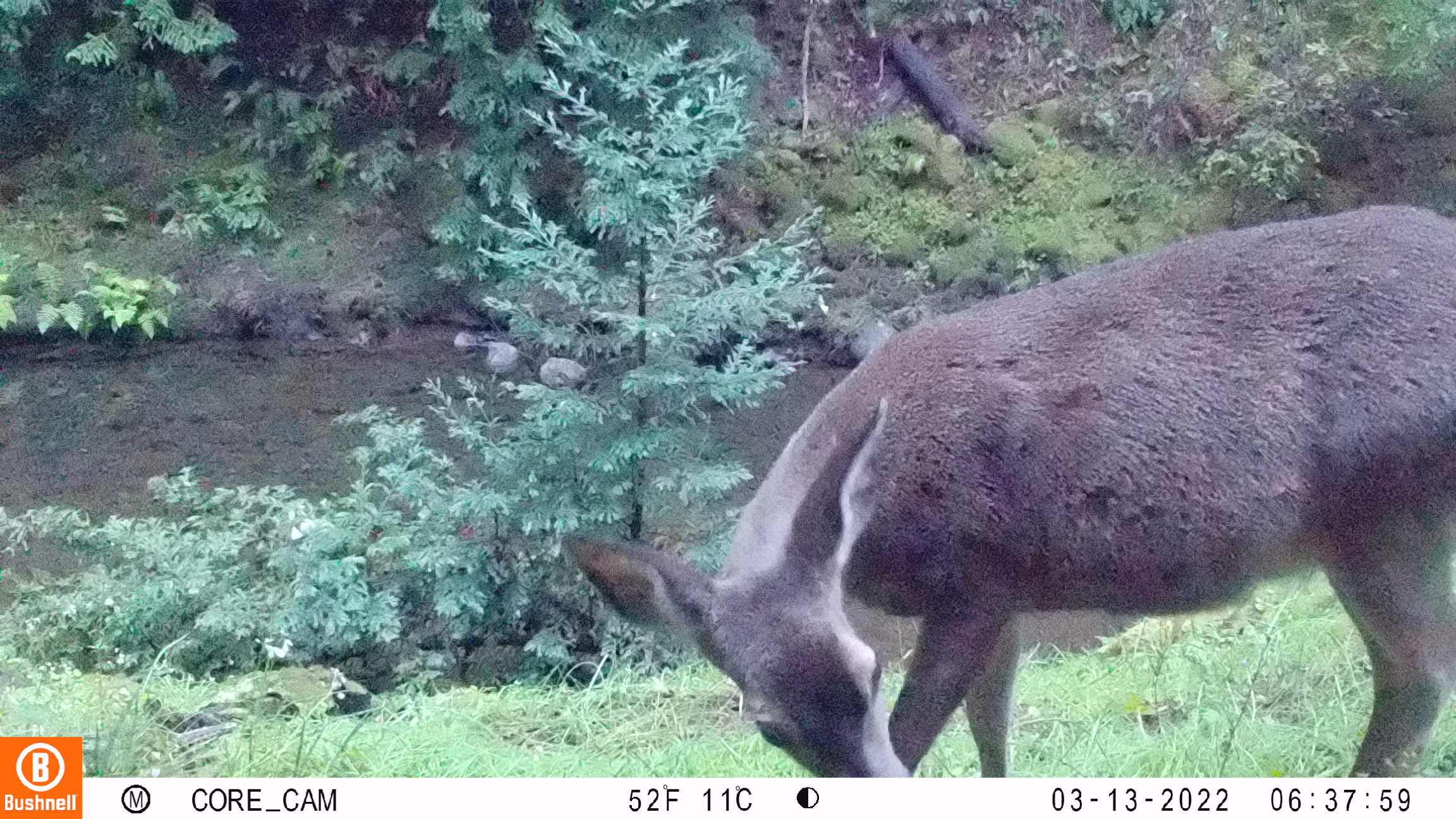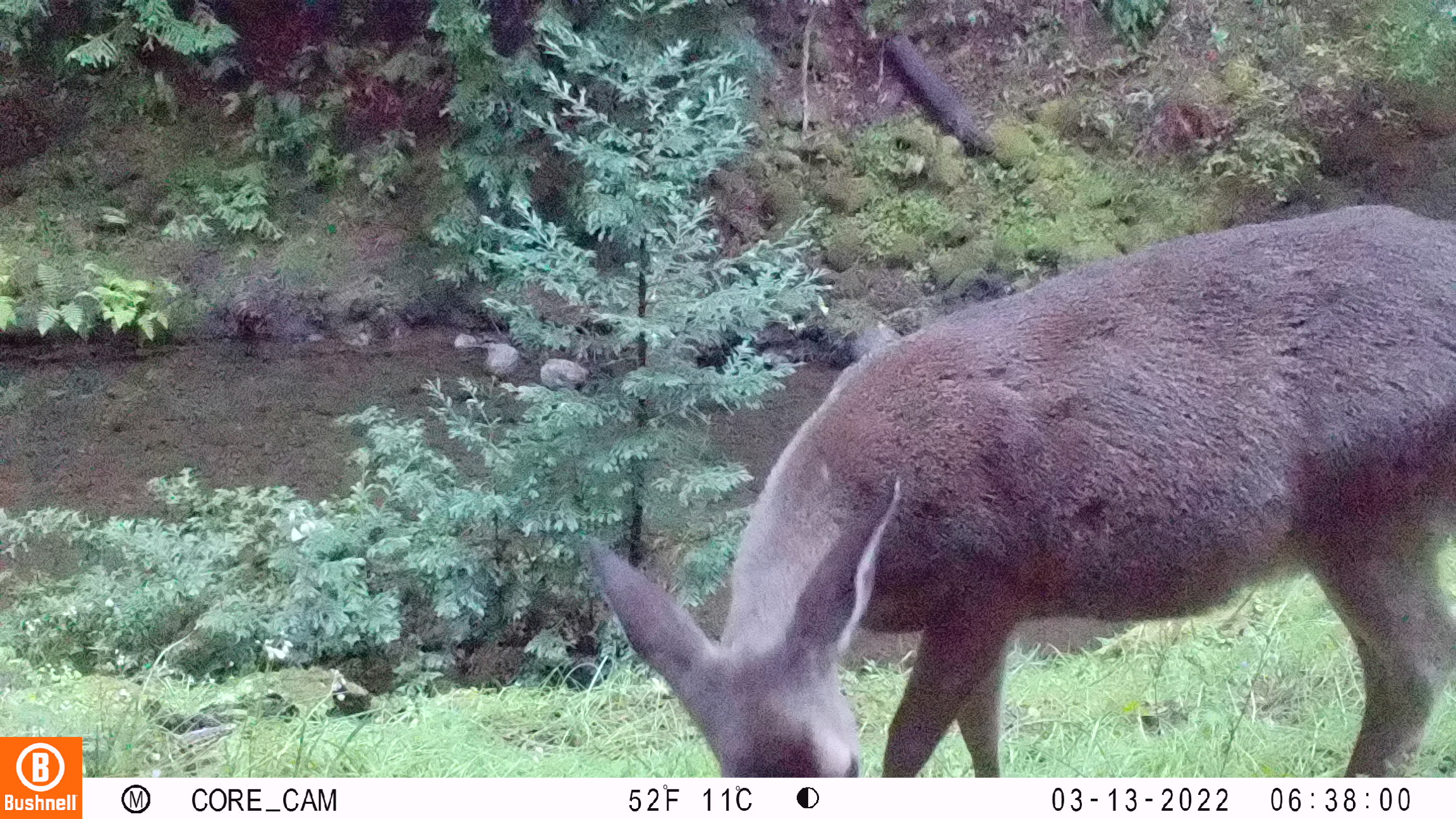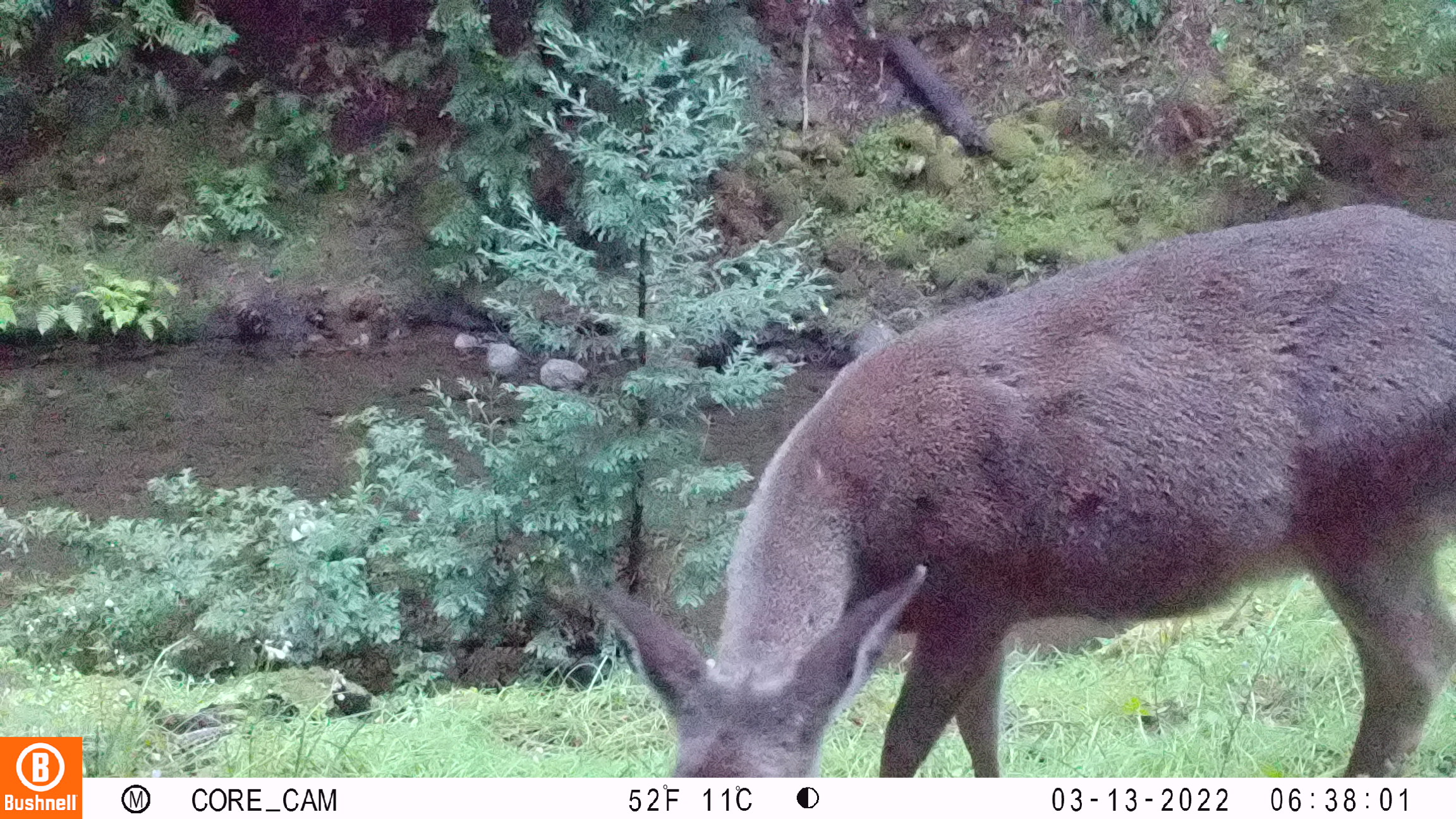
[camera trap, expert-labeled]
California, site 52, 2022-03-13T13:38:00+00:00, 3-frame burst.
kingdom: Animalia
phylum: Chordata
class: Mammalia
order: Artiodactyla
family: Cervidae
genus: Odocoileus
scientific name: Odocoileus hemionus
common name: mule deer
Mule deer (Odocoileus hemionus).